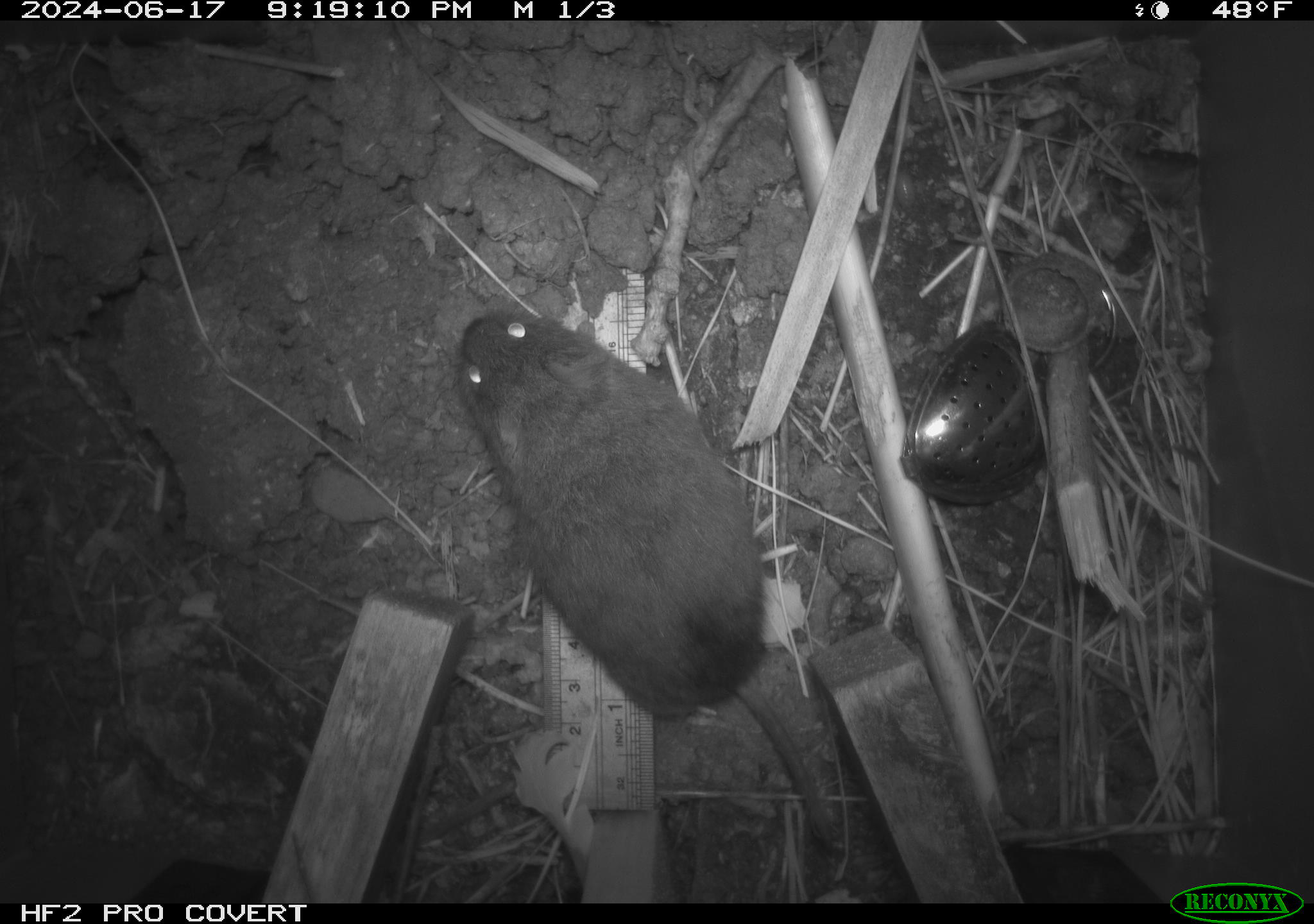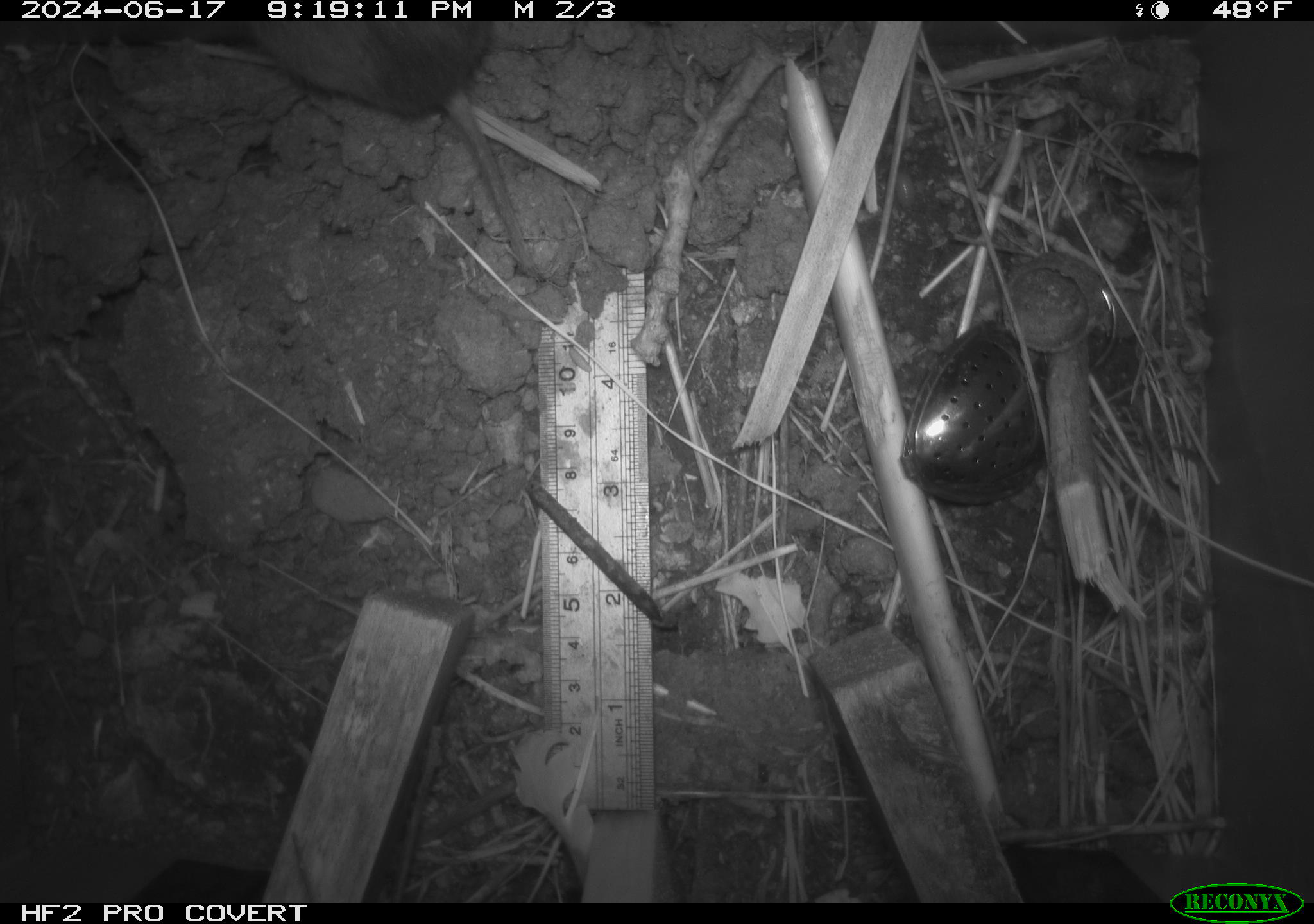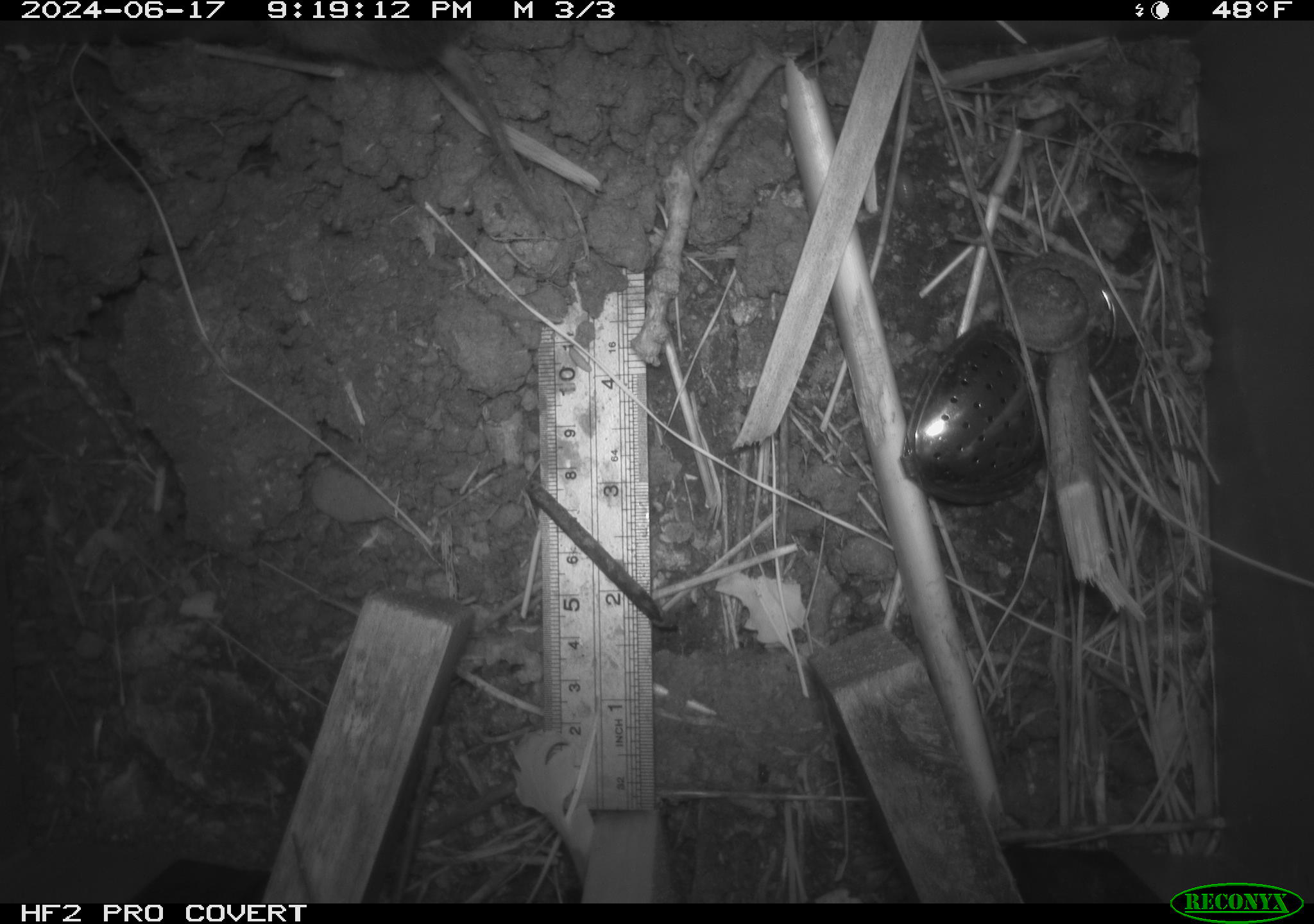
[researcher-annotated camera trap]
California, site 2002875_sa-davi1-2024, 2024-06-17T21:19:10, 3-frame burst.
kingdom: Animalia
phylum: Chordata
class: Mammalia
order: Rodentia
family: Cricetidae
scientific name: Arvicolinae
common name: voles, lemmings, and muskrats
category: arvicolinae subfamily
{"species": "arvicolinae subfamily (voles, lemmings, and muskrats) (Arvicolinae)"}